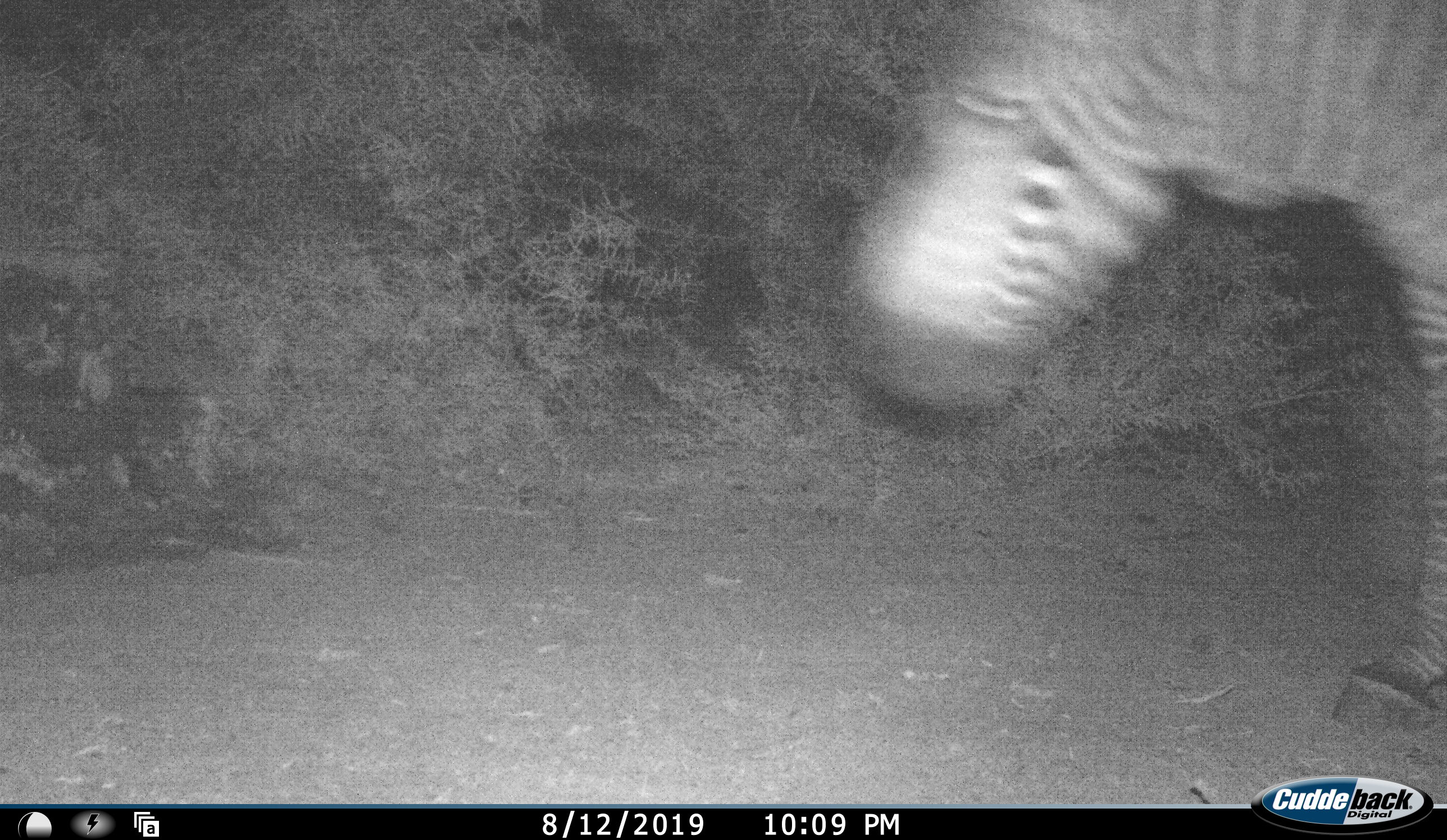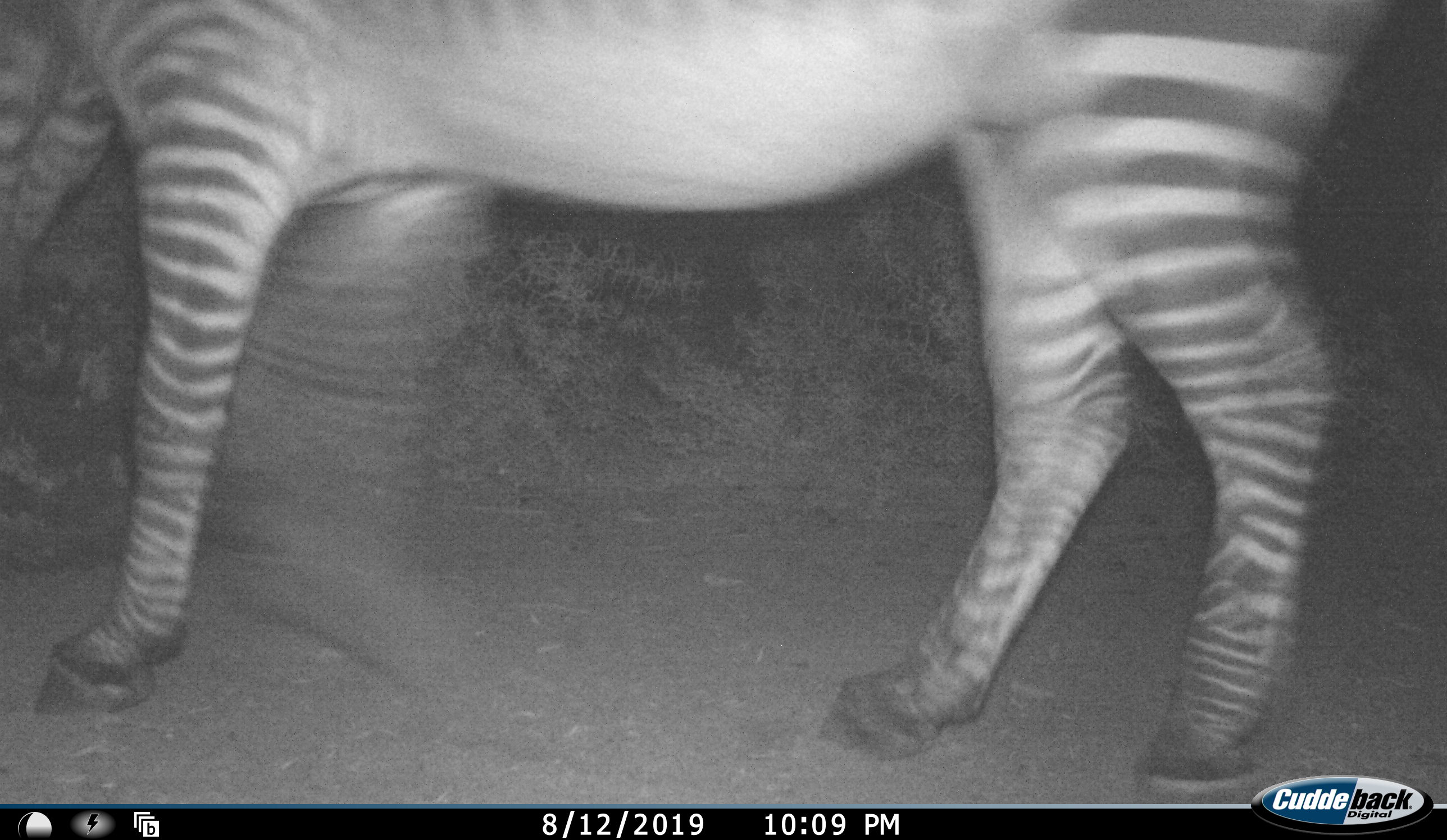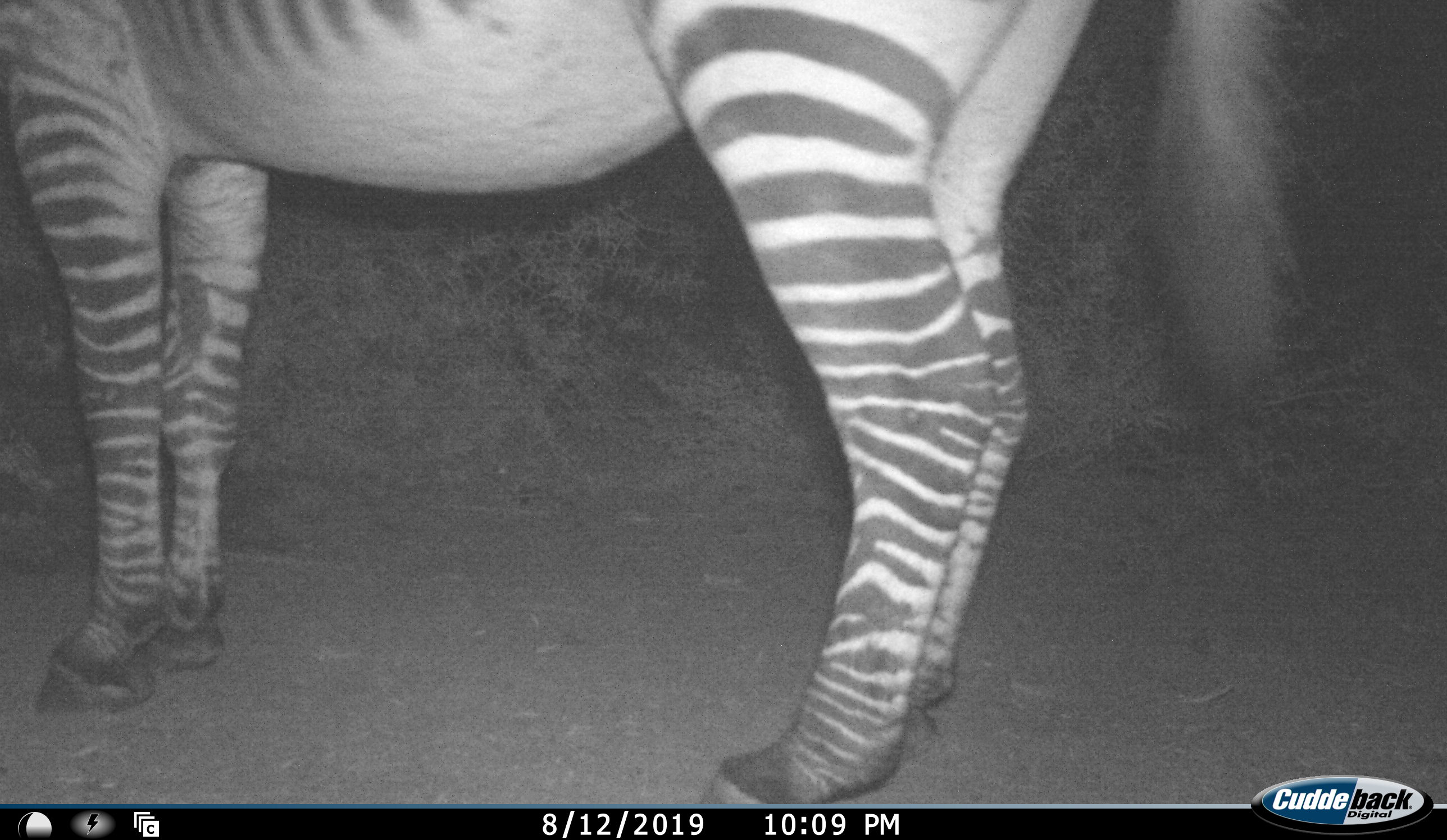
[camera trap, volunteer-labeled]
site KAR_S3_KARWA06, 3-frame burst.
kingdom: Animalia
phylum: Chordata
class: Mammalia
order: Perissodactyla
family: Equidae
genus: Equus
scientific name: Equus zebra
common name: mountain zebra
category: zebramountain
Zebramountain (mountain zebra) (Equus zebra), count 1. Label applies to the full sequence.